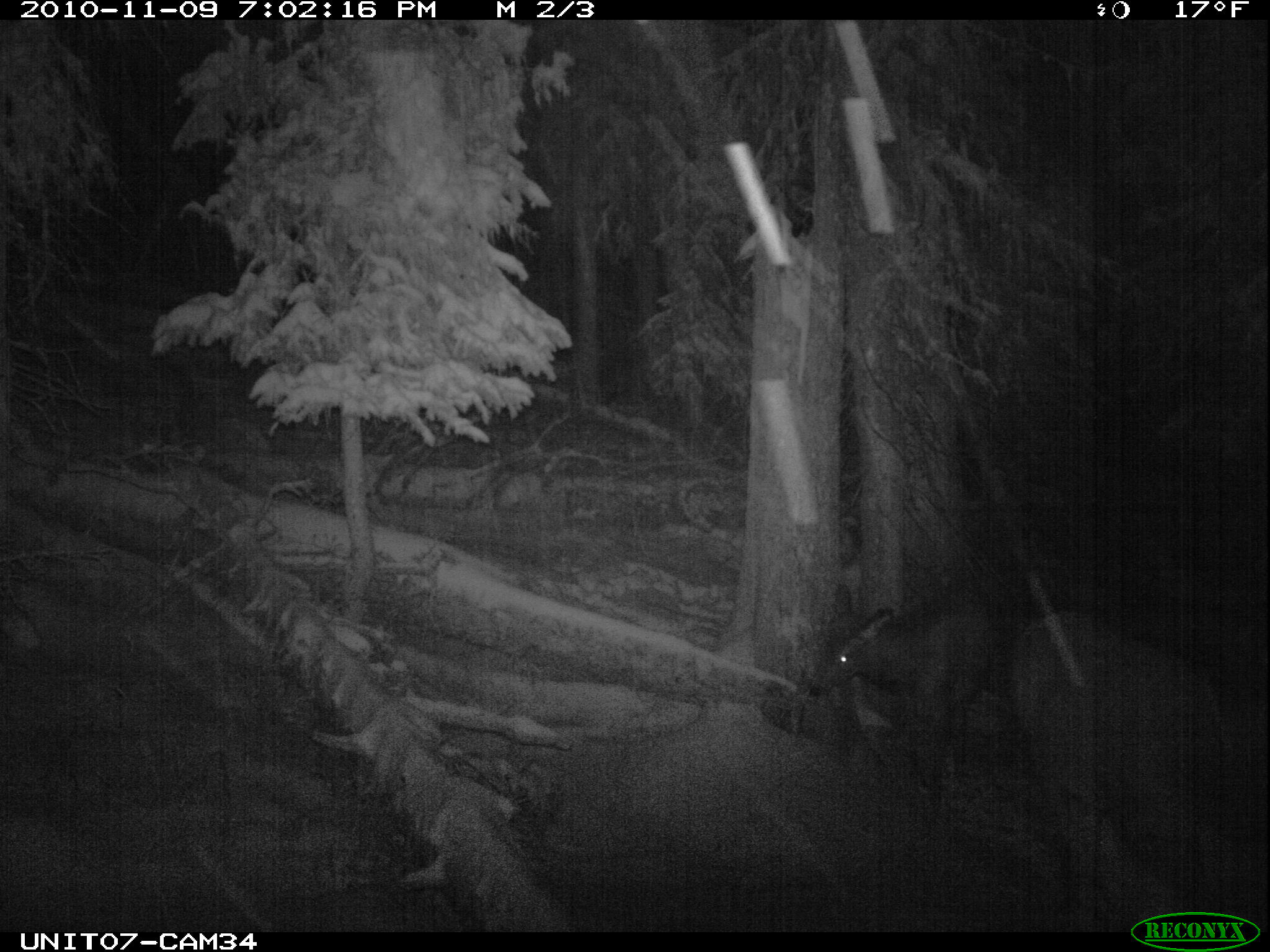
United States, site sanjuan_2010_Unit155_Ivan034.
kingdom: Animalia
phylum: Chordata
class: Mammalia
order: Artiodactyla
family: Cervidae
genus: Cervus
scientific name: Cervus elaphus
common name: red deer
Cervus elaphus (red deer).